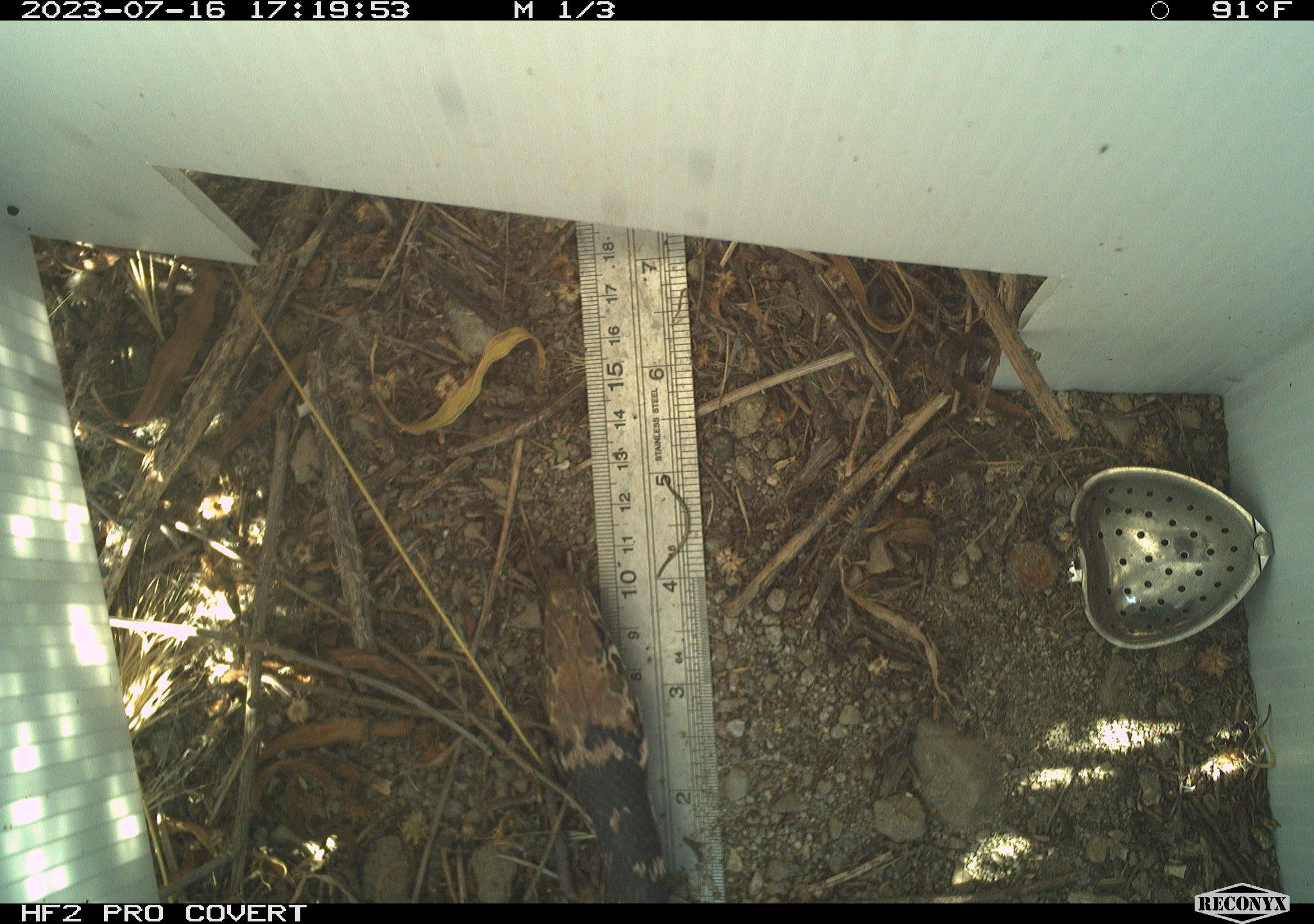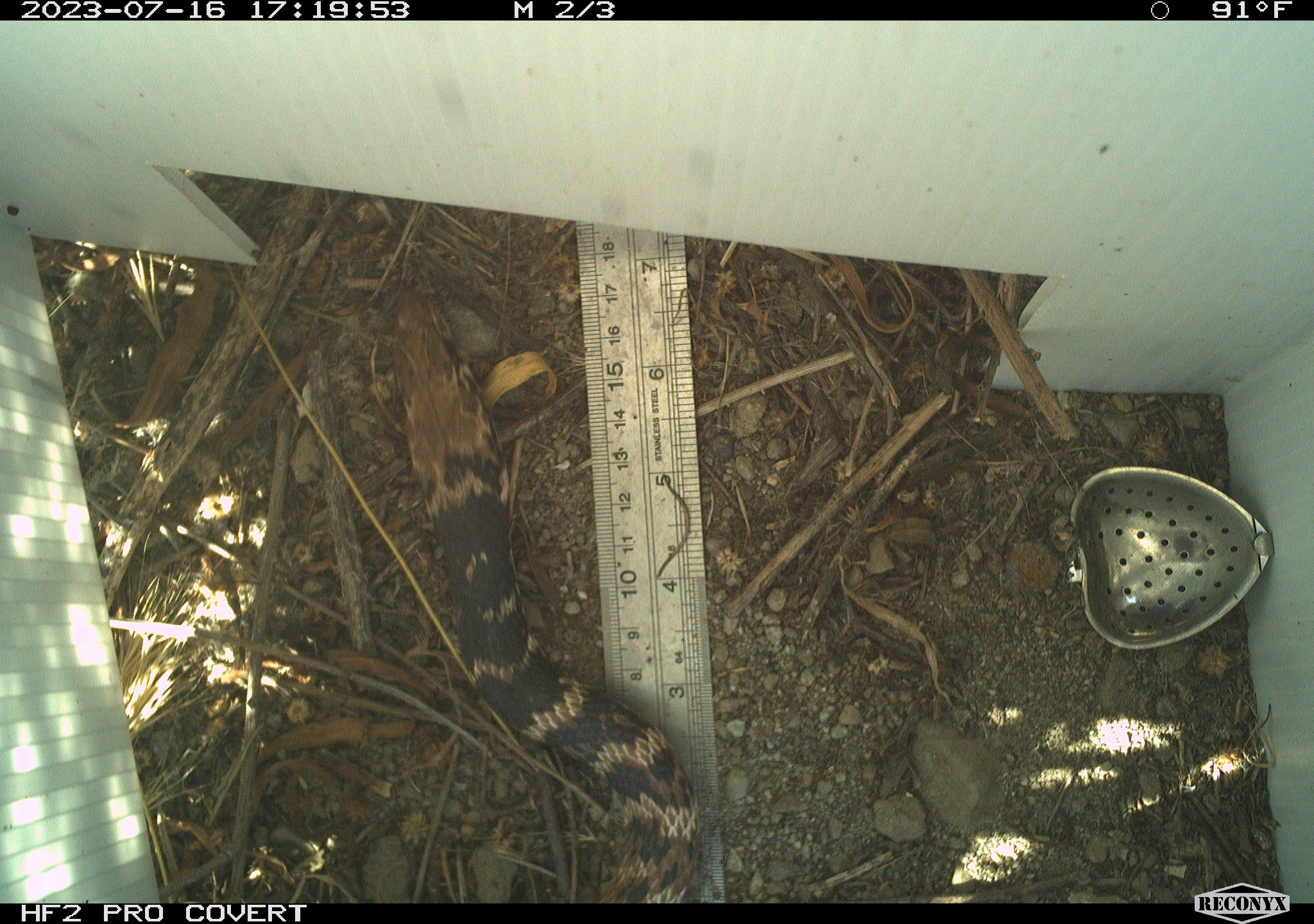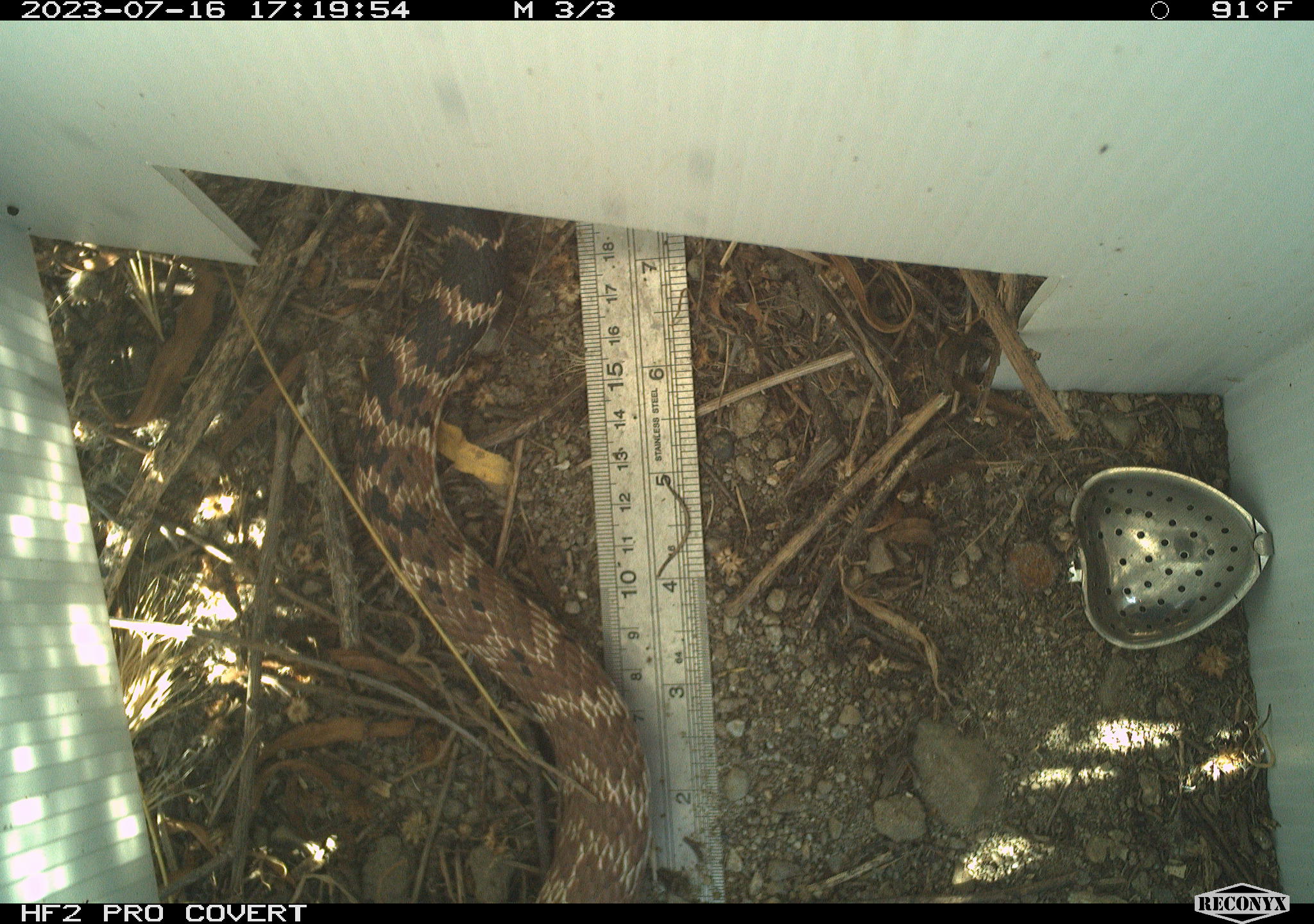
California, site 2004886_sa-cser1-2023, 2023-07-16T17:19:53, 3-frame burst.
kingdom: Animalia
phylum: Chordata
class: Reptilia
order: Squamata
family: Colubridae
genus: Masticophis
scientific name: Masticophis flagellum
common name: coachwhip